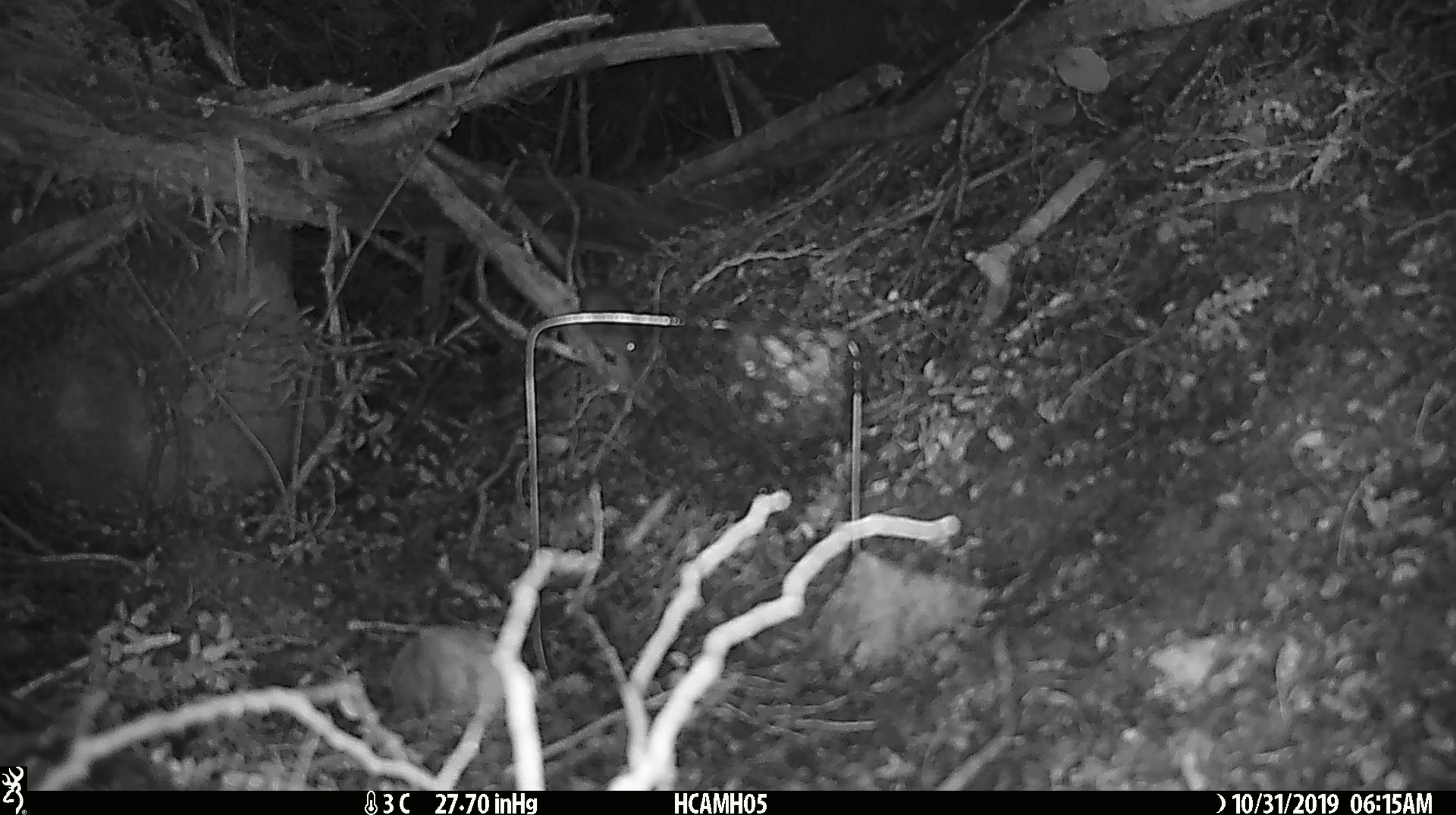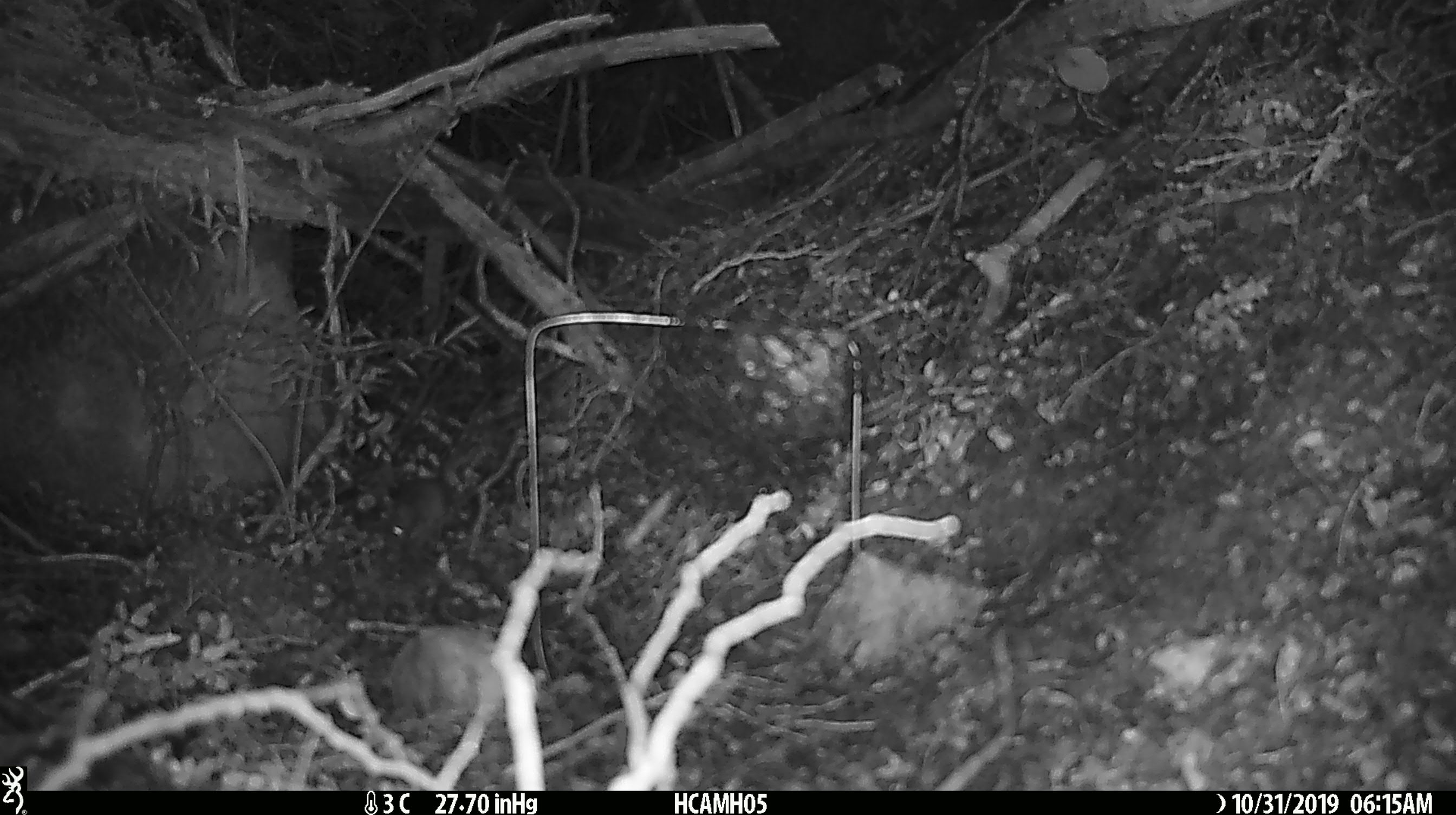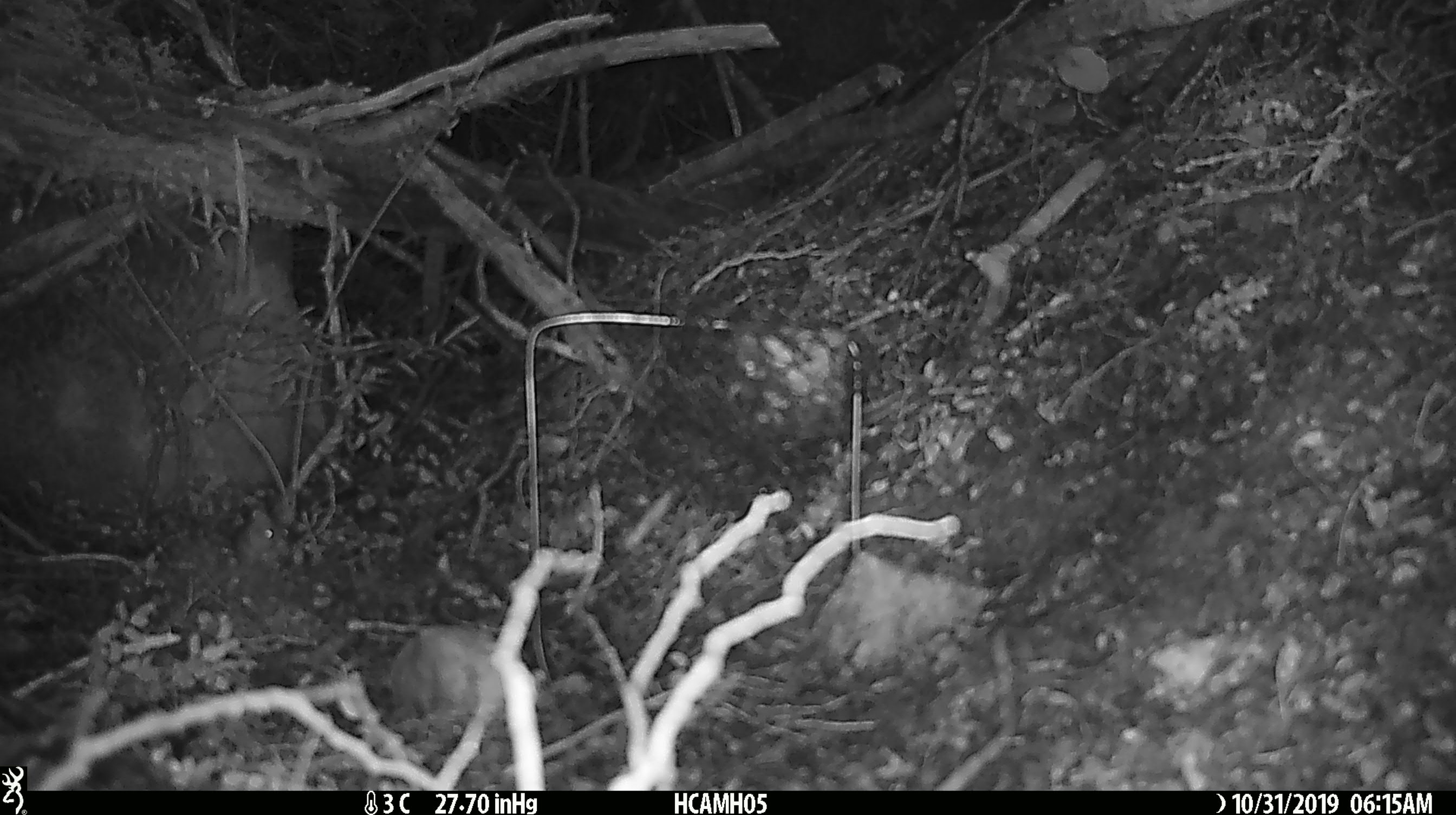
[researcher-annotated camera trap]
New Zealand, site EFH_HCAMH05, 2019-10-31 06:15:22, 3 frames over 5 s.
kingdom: Animalia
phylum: Chordata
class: Mammalia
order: Rodentia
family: Muridae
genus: Mus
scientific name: Mus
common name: mouse